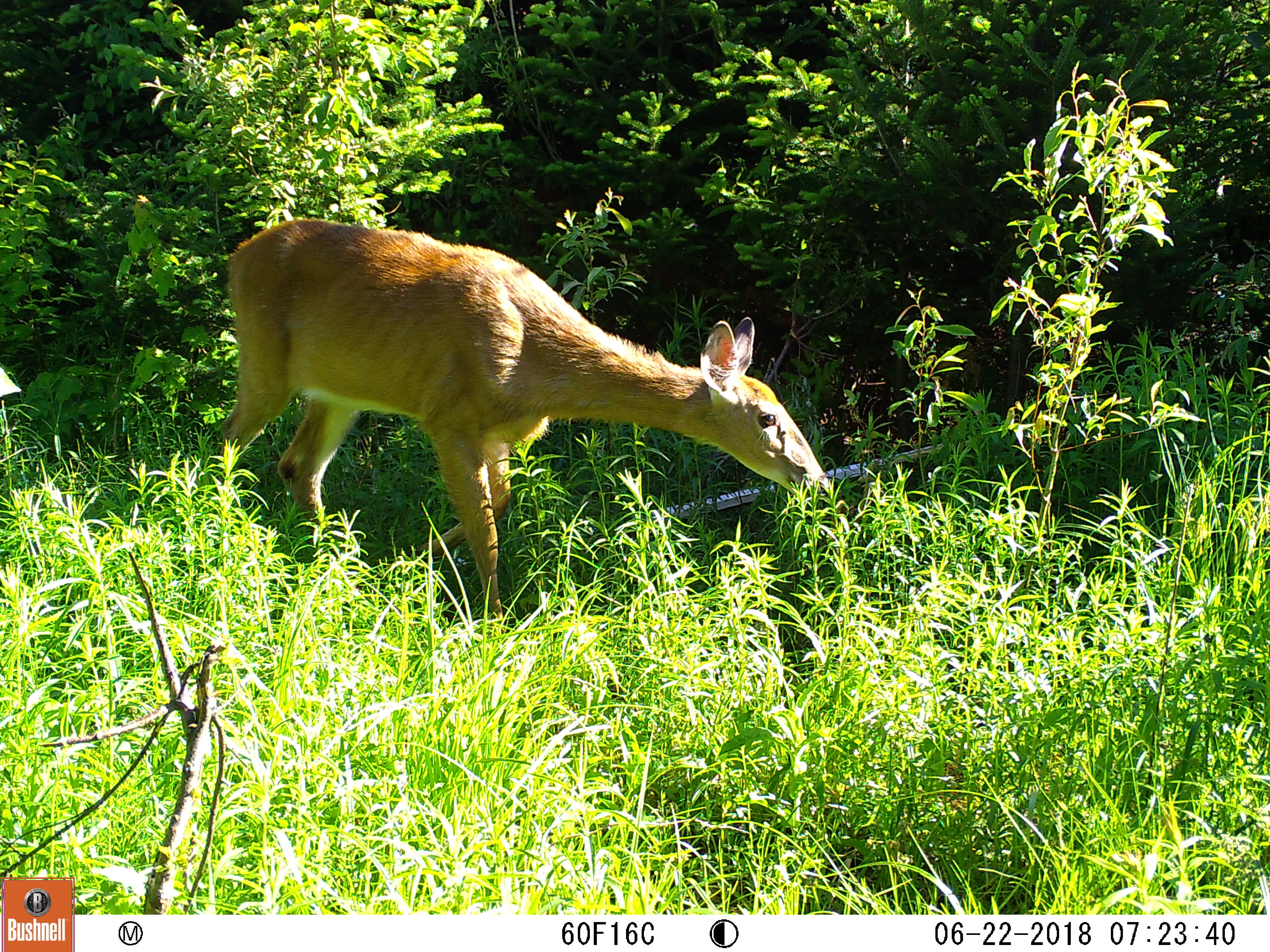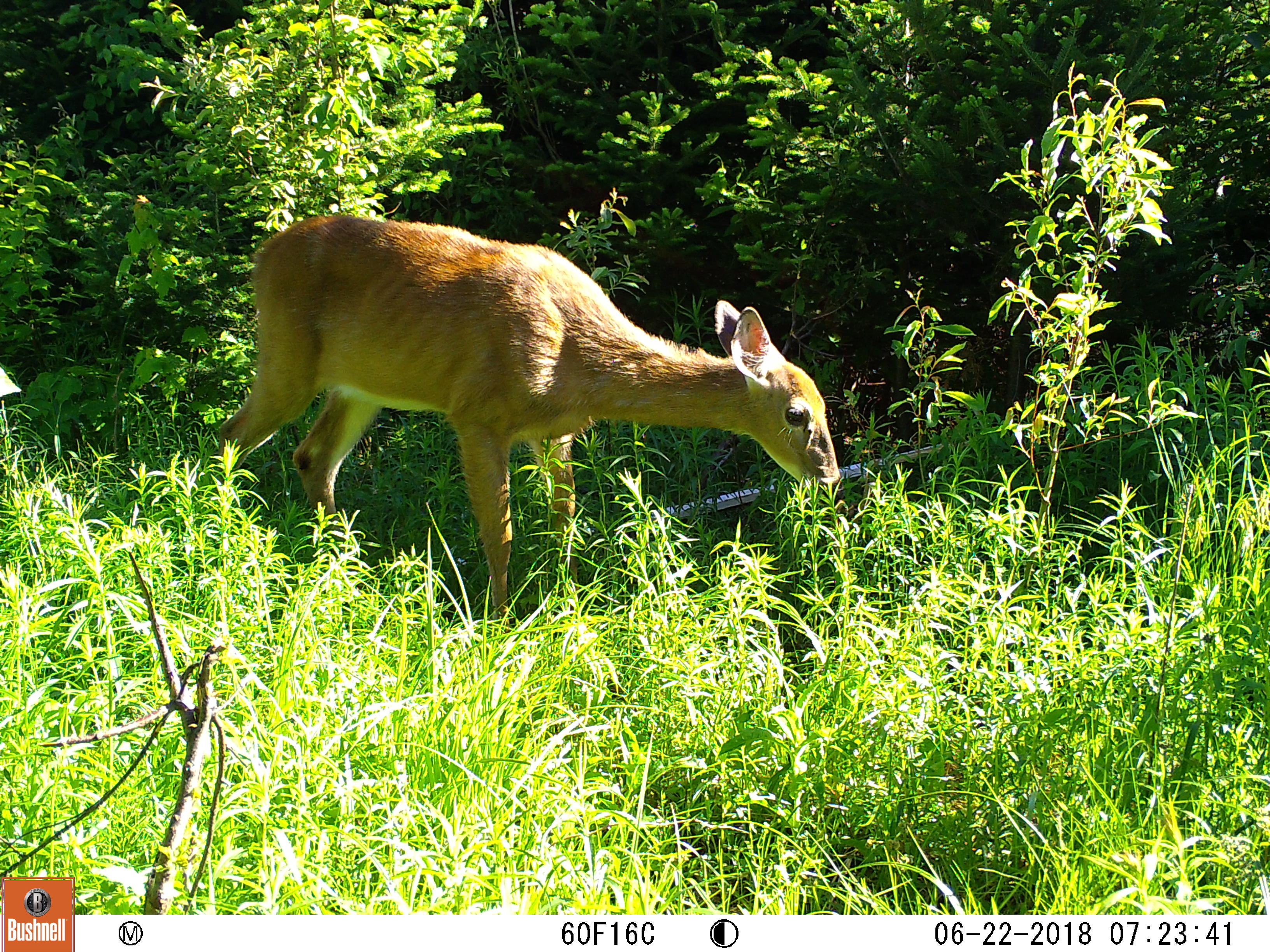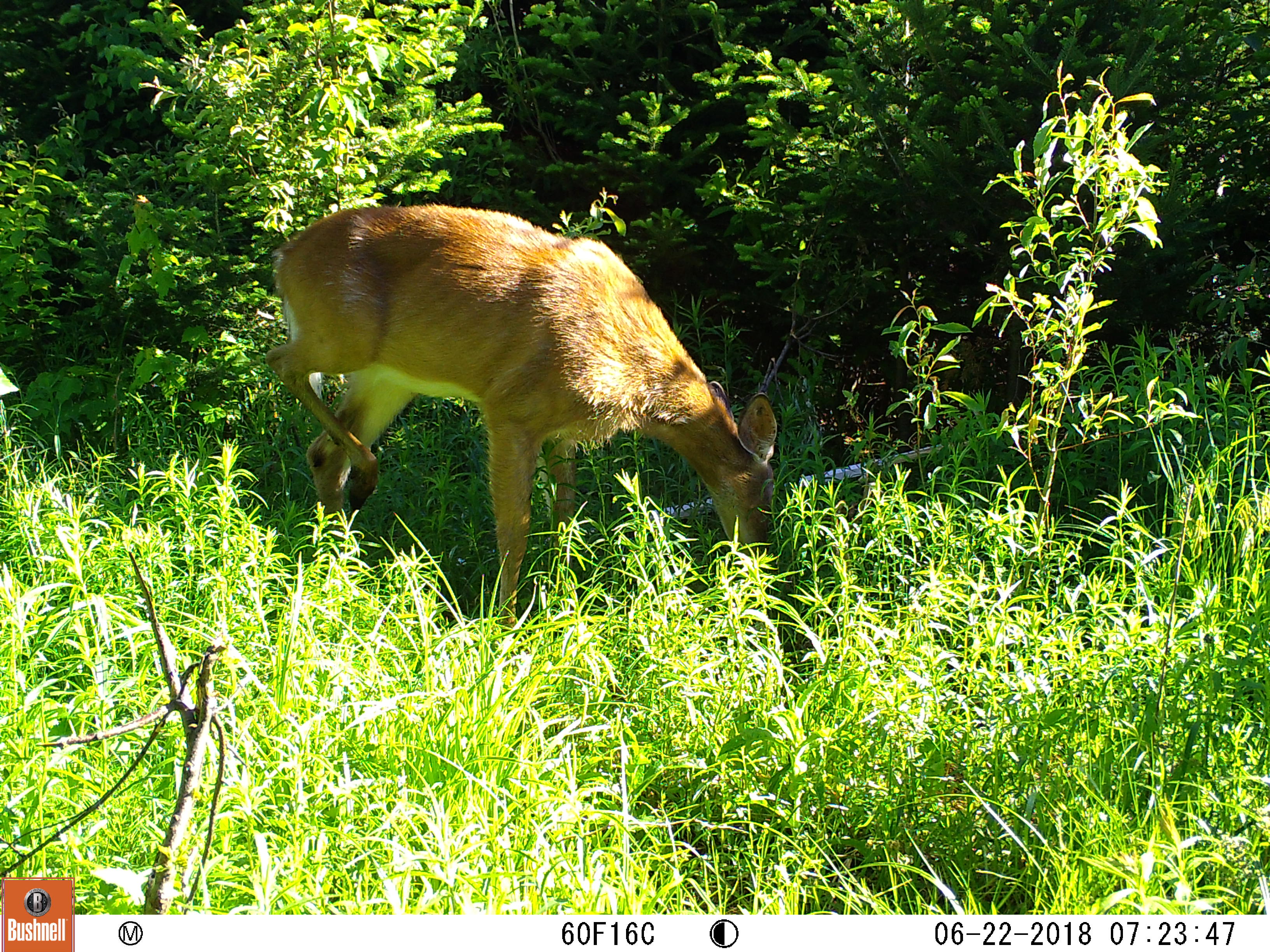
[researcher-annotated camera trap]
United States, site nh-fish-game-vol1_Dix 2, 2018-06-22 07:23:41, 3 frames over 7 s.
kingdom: Animalia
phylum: Chordata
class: Mammalia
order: Artiodactyla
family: Cervidae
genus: Odocoileus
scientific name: Odocoileus virginianus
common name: white-tailed deer